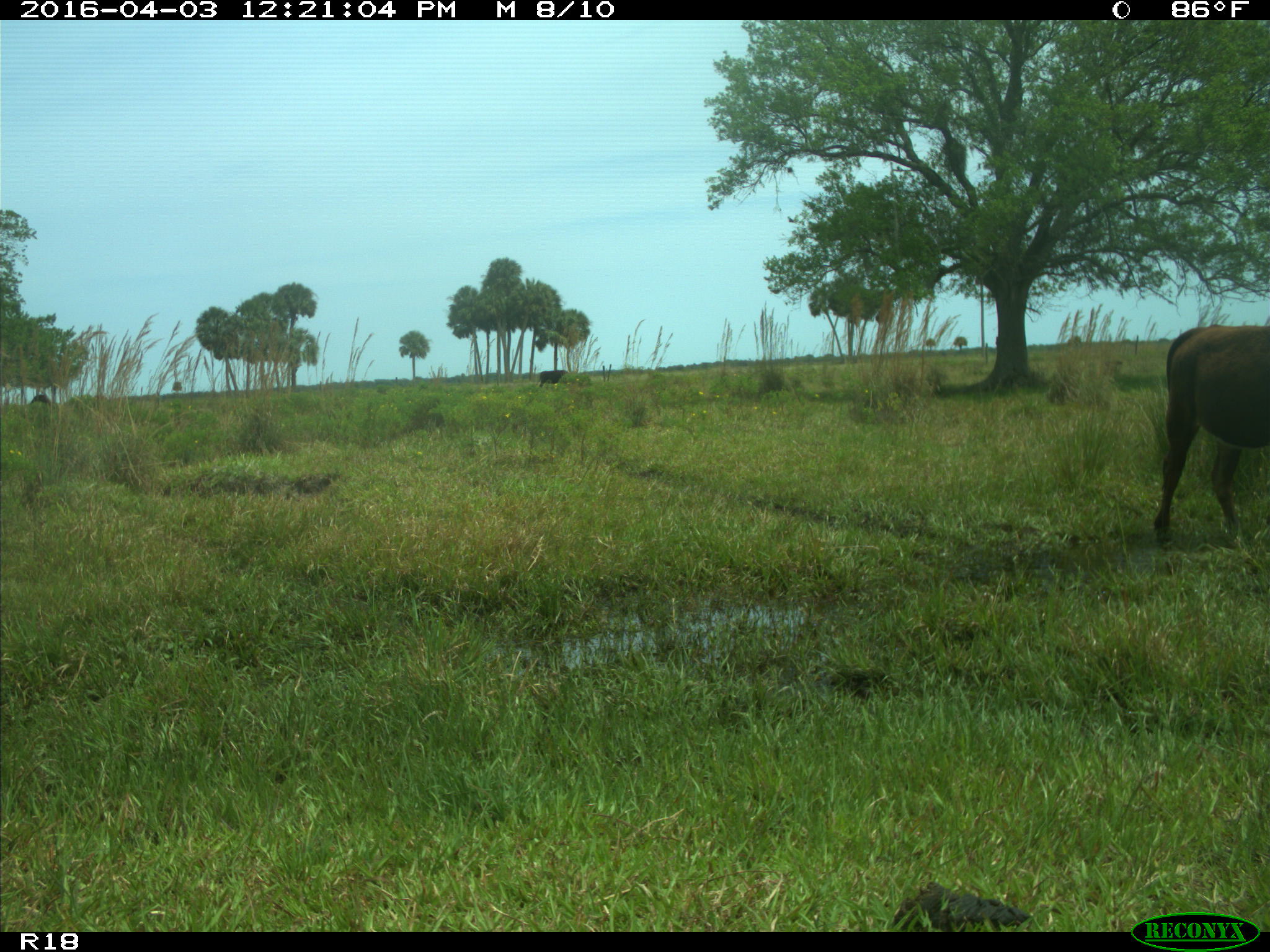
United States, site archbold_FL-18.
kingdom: Animalia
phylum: Chordata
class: Mammalia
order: Artiodactyla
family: Bovidae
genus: Bos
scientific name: Bos taurus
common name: domestic cow